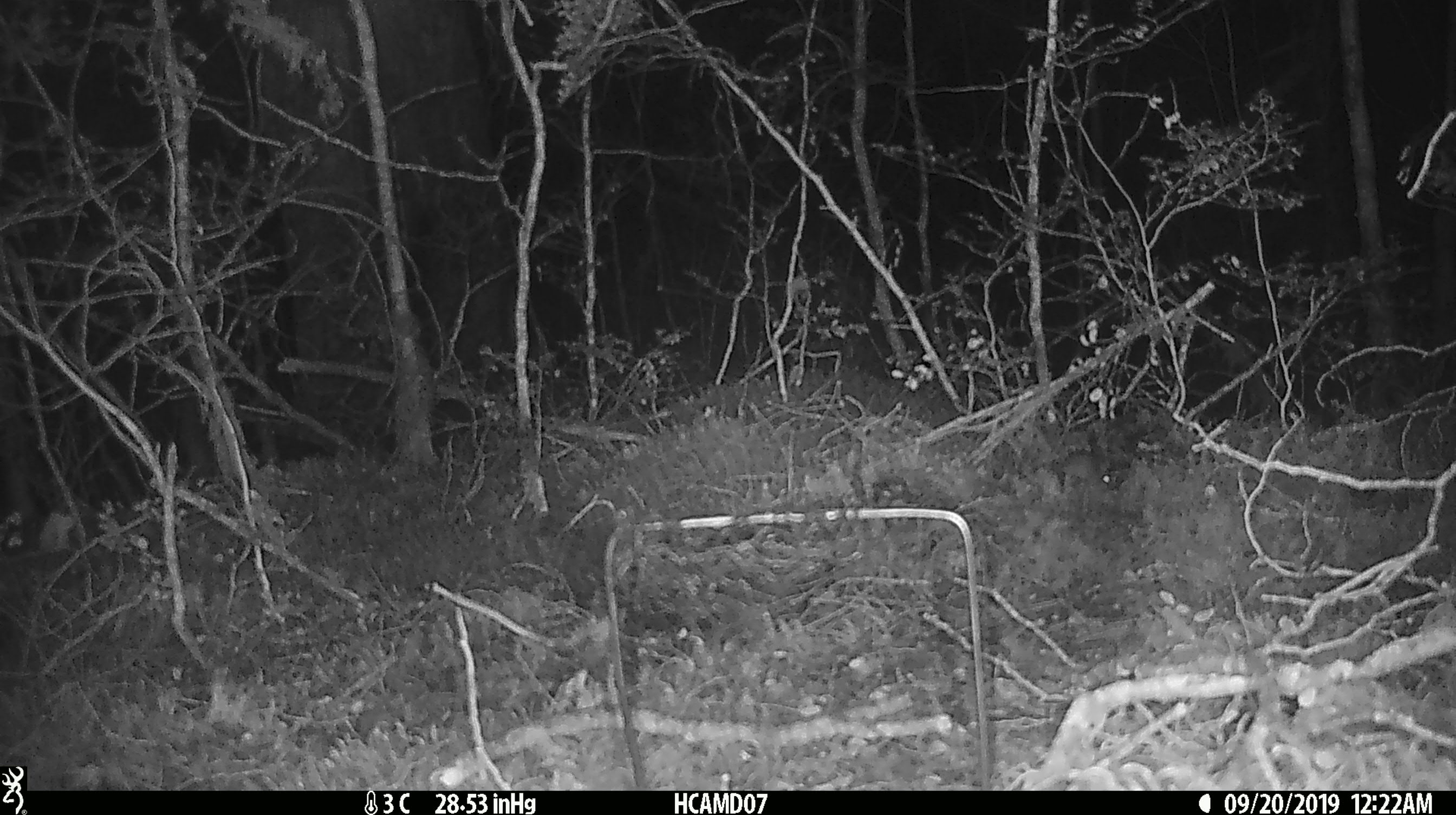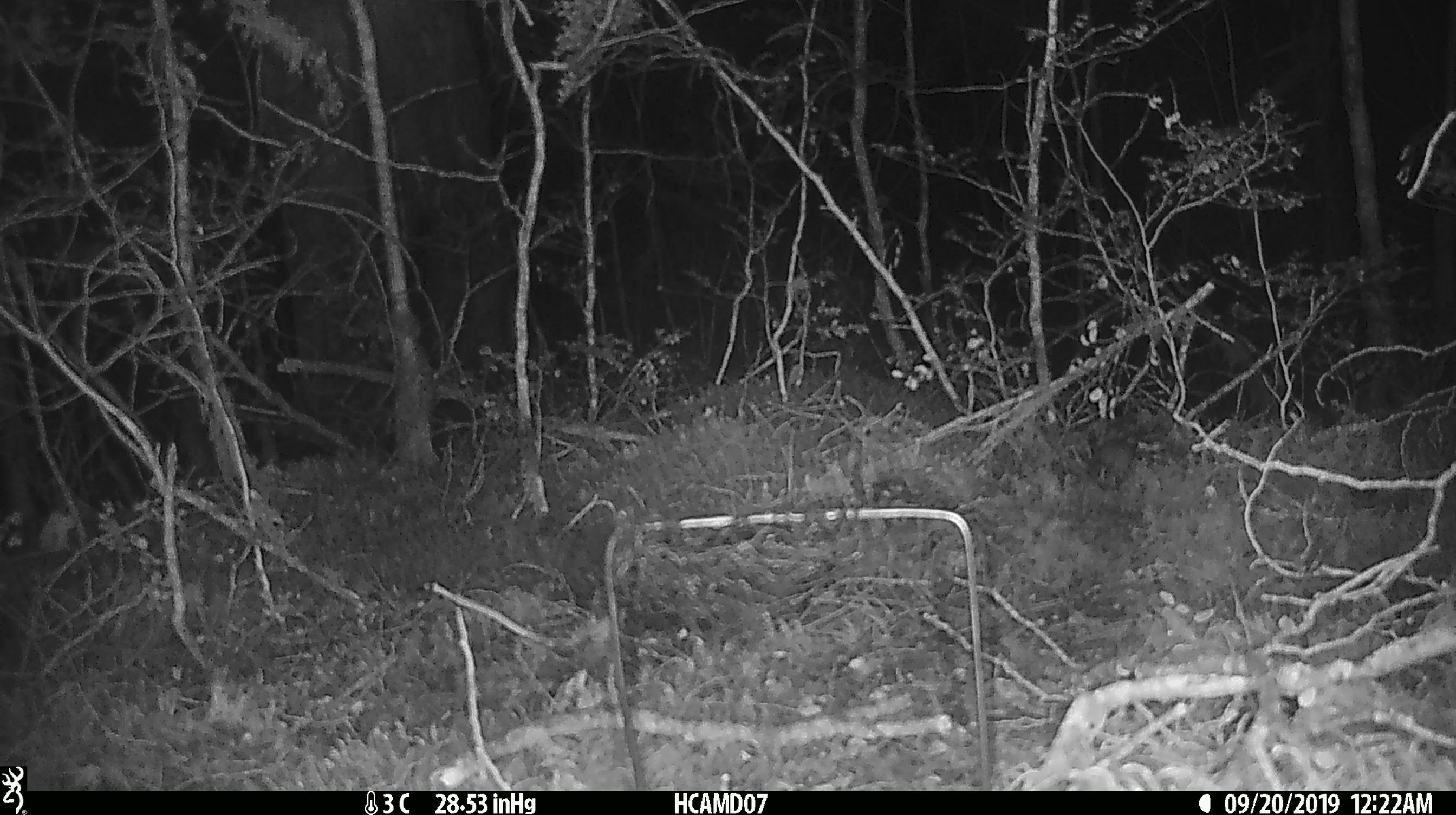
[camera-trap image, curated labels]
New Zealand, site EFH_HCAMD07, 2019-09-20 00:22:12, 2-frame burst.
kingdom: Animalia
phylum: Chordata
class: Mammalia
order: Rodentia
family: Muridae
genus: Mus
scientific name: Mus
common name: mouse